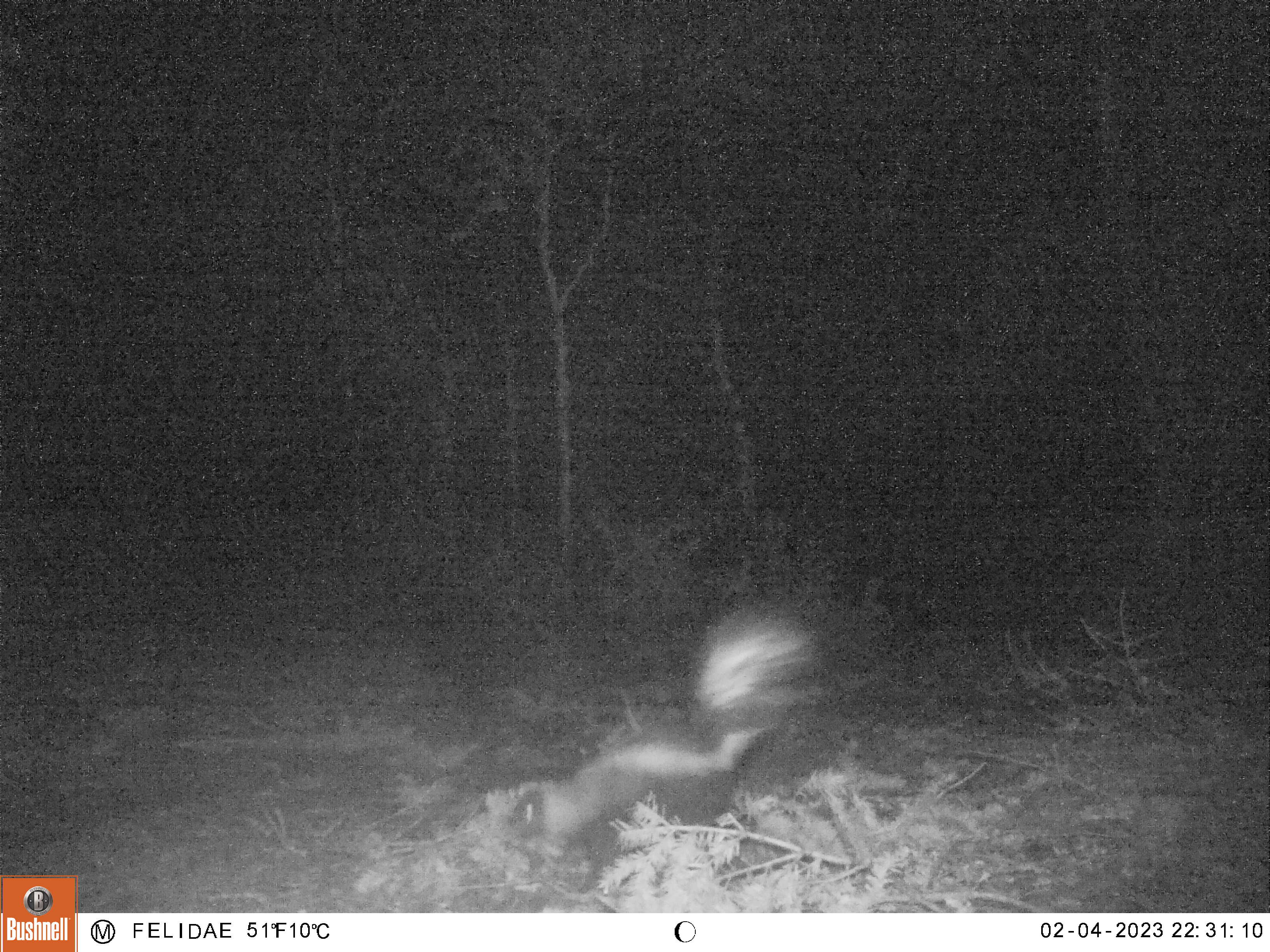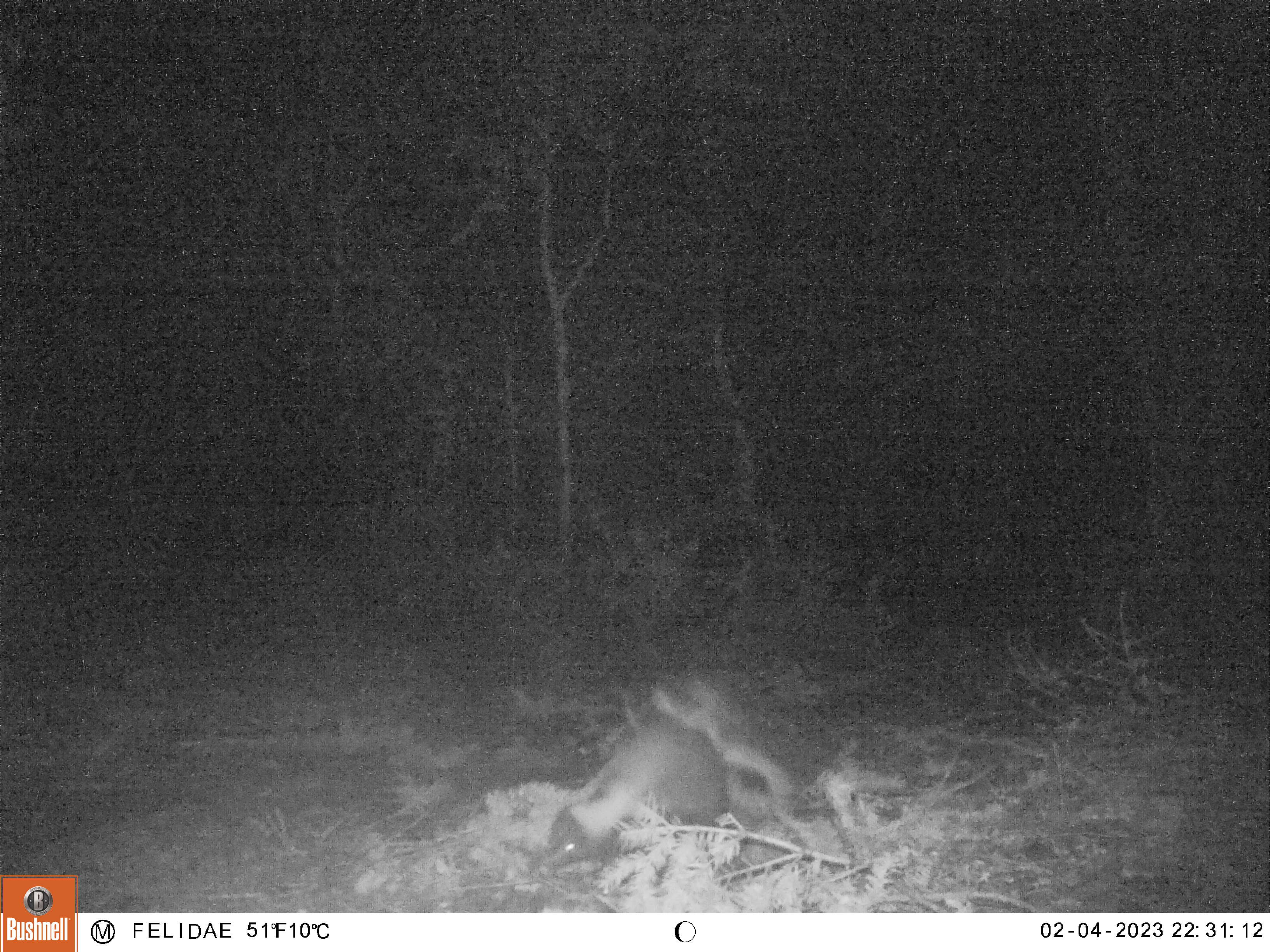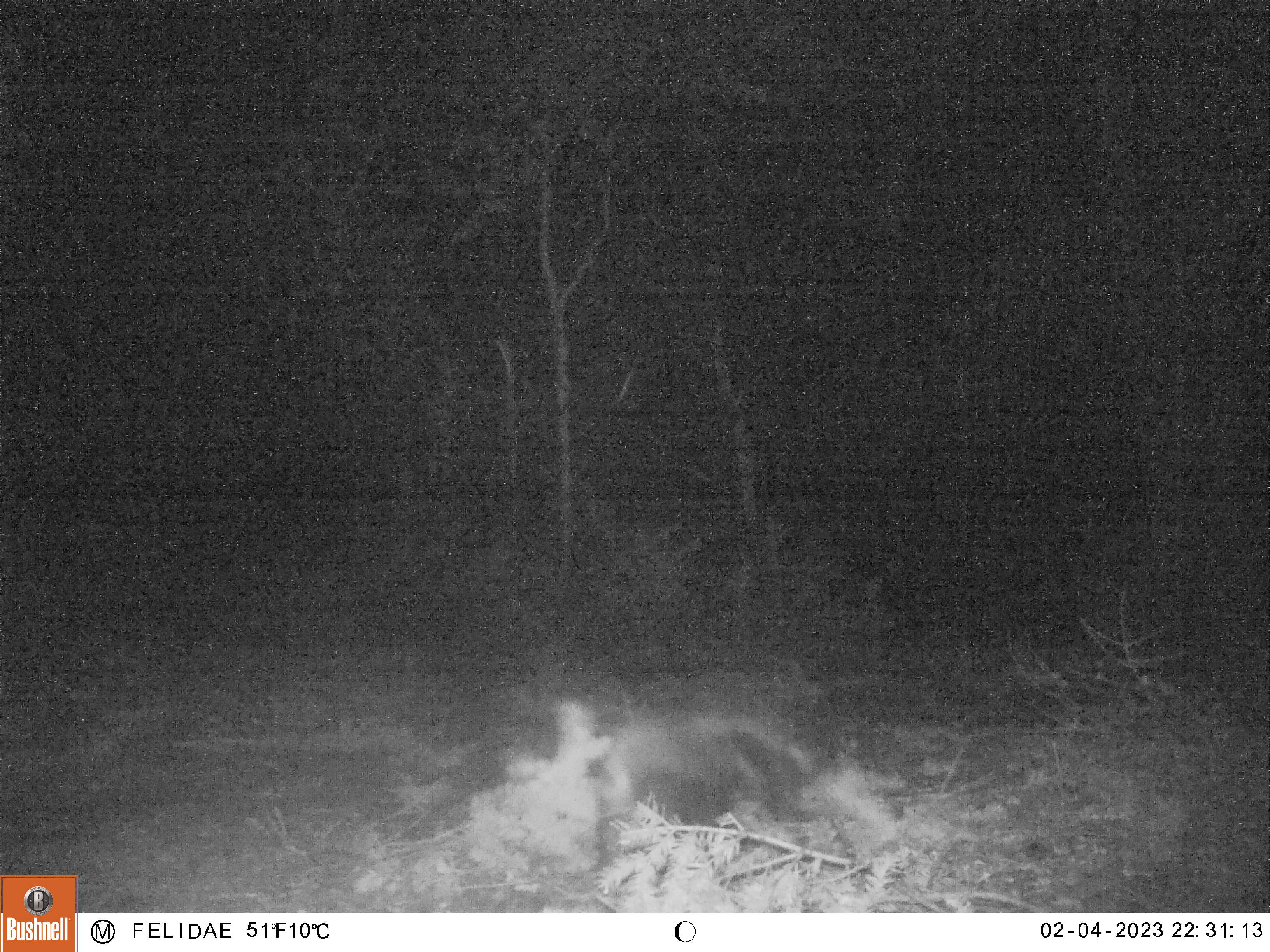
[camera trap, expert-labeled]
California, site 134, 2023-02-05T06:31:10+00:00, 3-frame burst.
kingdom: Animalia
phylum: Chordata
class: Mammalia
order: Carnivora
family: Mephitidae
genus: Mephitis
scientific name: Mephitis mephitis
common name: striped skunk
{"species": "striped skunk (Mephitis mephitis)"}